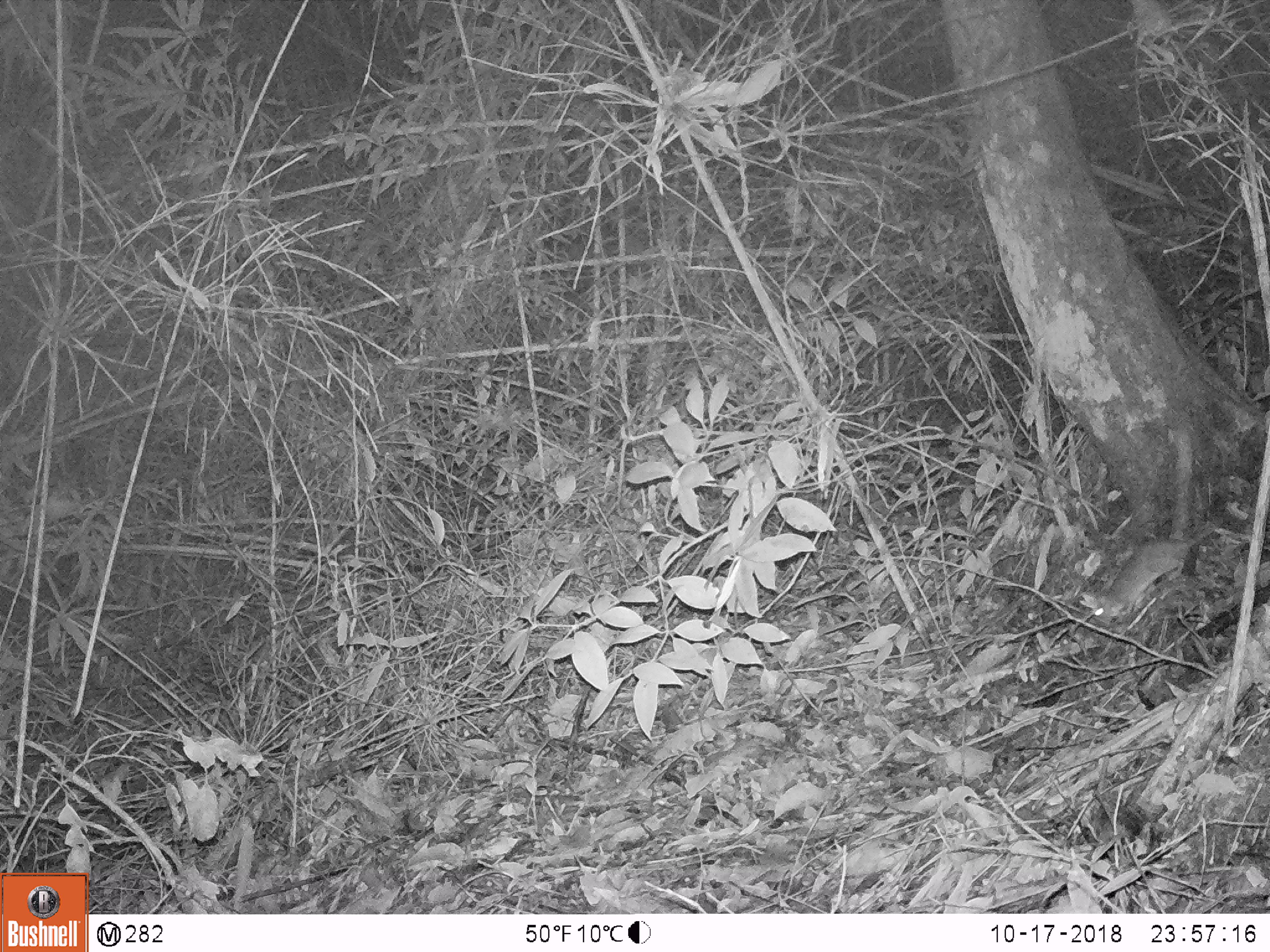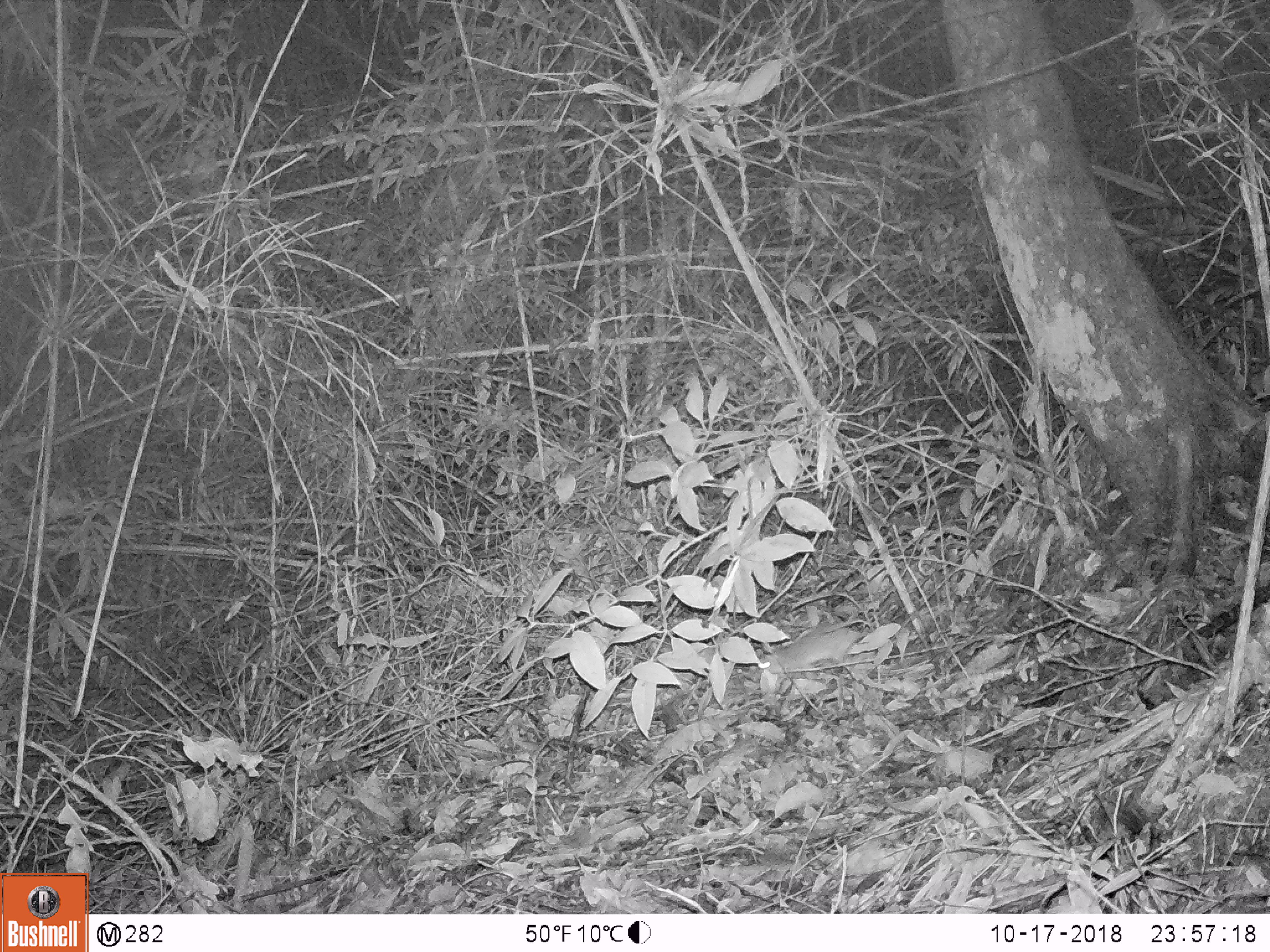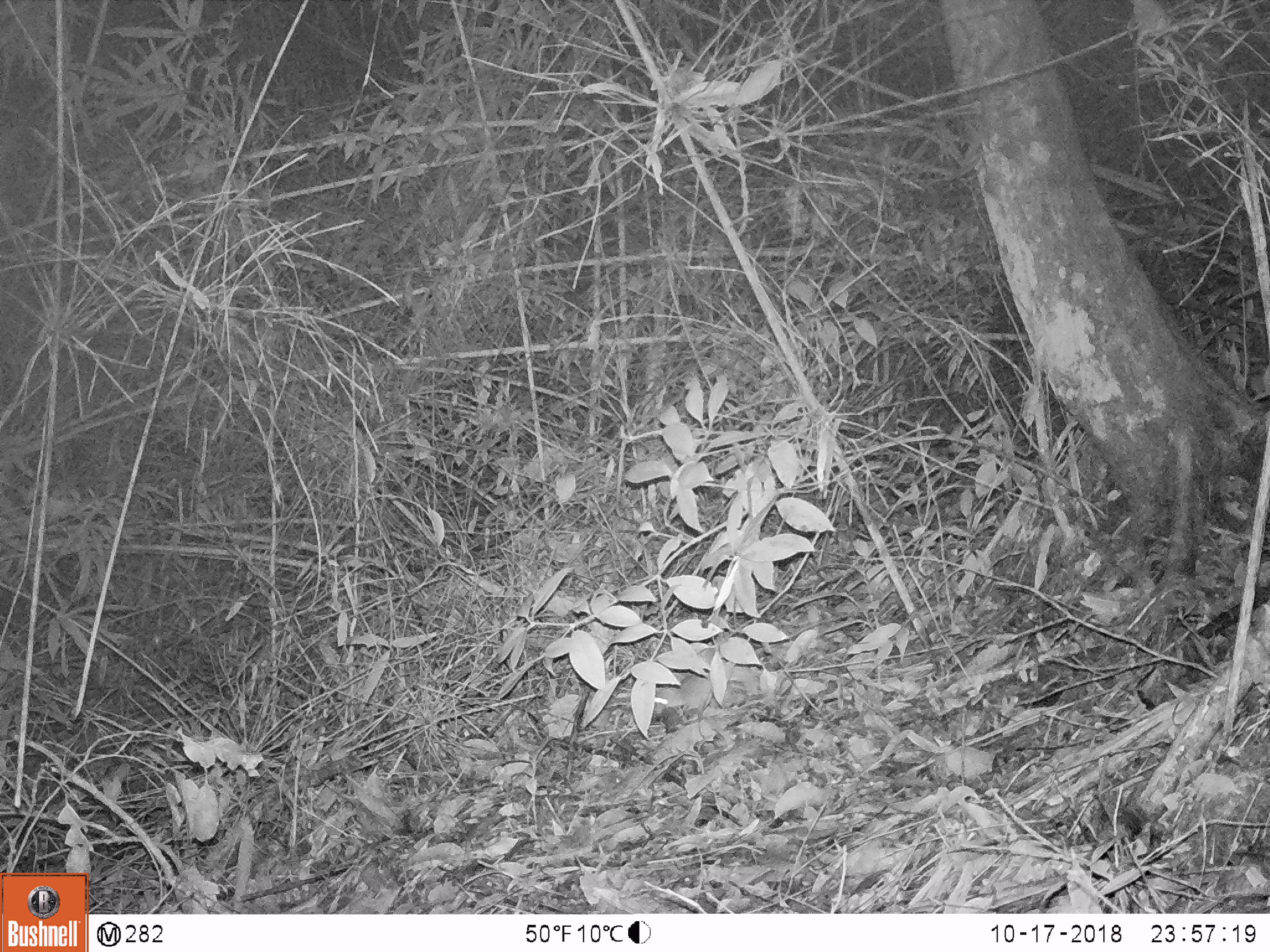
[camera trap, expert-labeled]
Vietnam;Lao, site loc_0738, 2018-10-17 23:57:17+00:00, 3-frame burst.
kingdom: Animalia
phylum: Chordata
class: Mammalia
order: Rodentia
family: Muridae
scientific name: Muridae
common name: old-world mice and rats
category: unidentified murid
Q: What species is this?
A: Unidentified murid (old-world mice and rats) (Muridae).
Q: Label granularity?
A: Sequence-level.